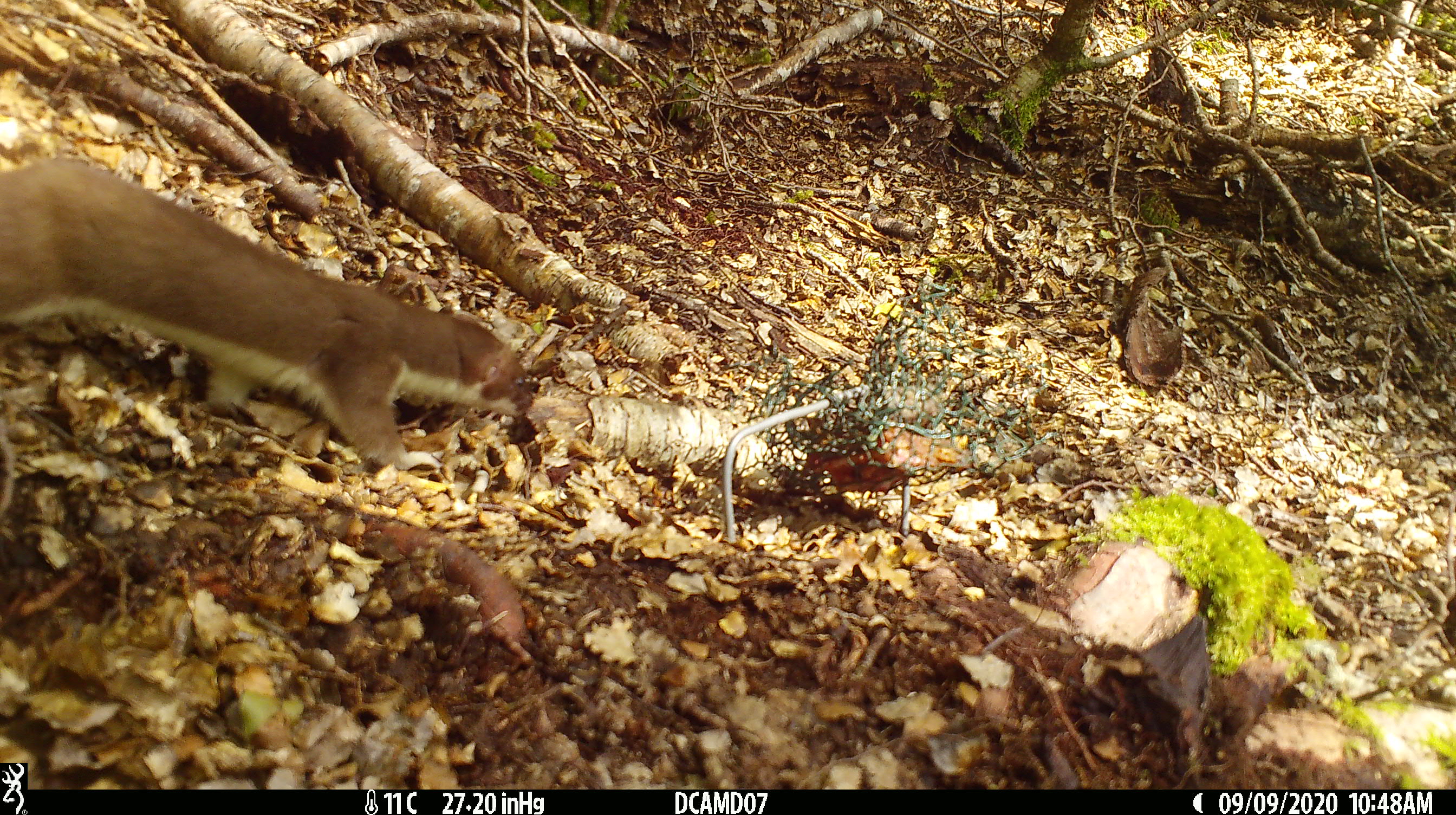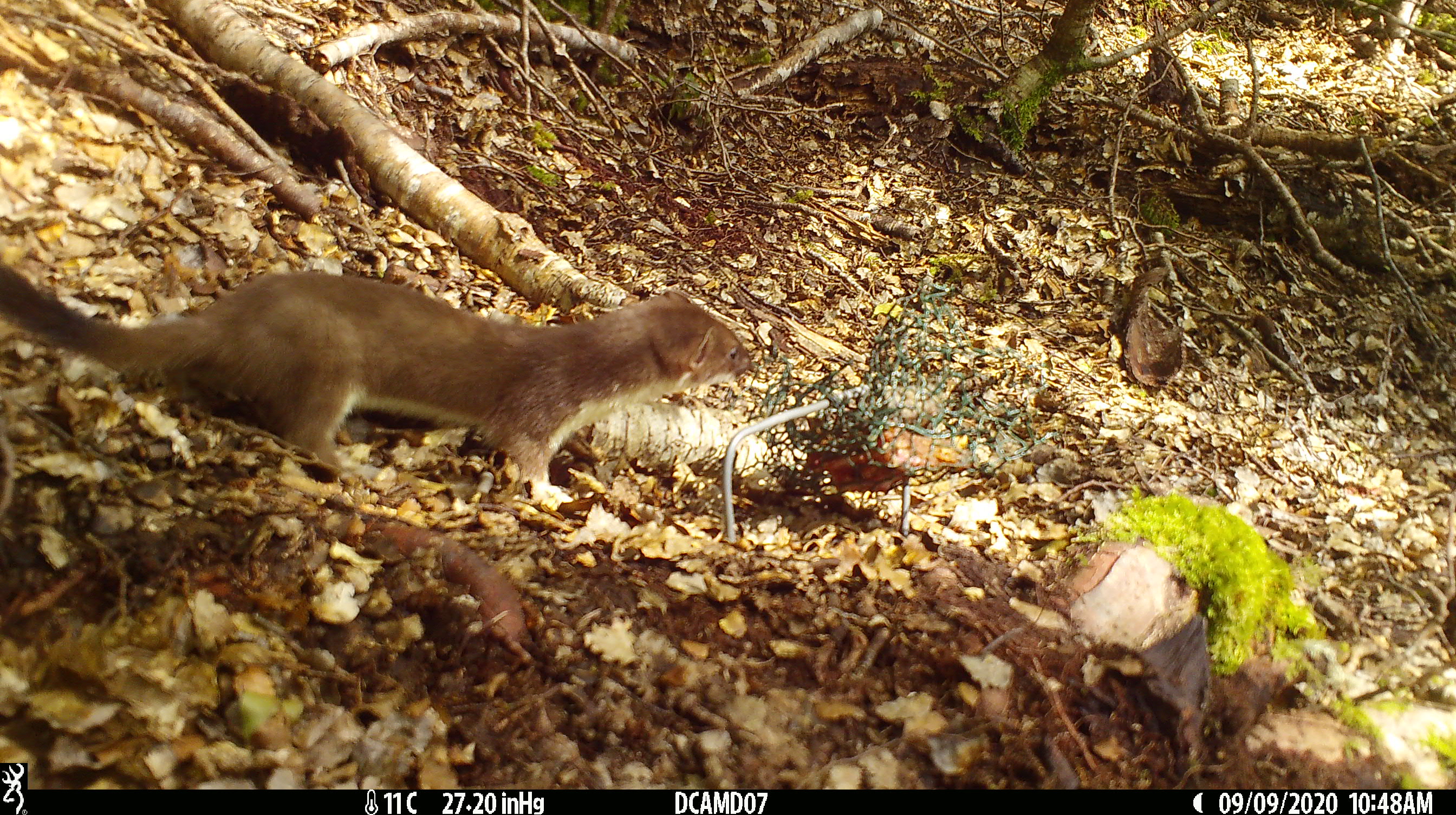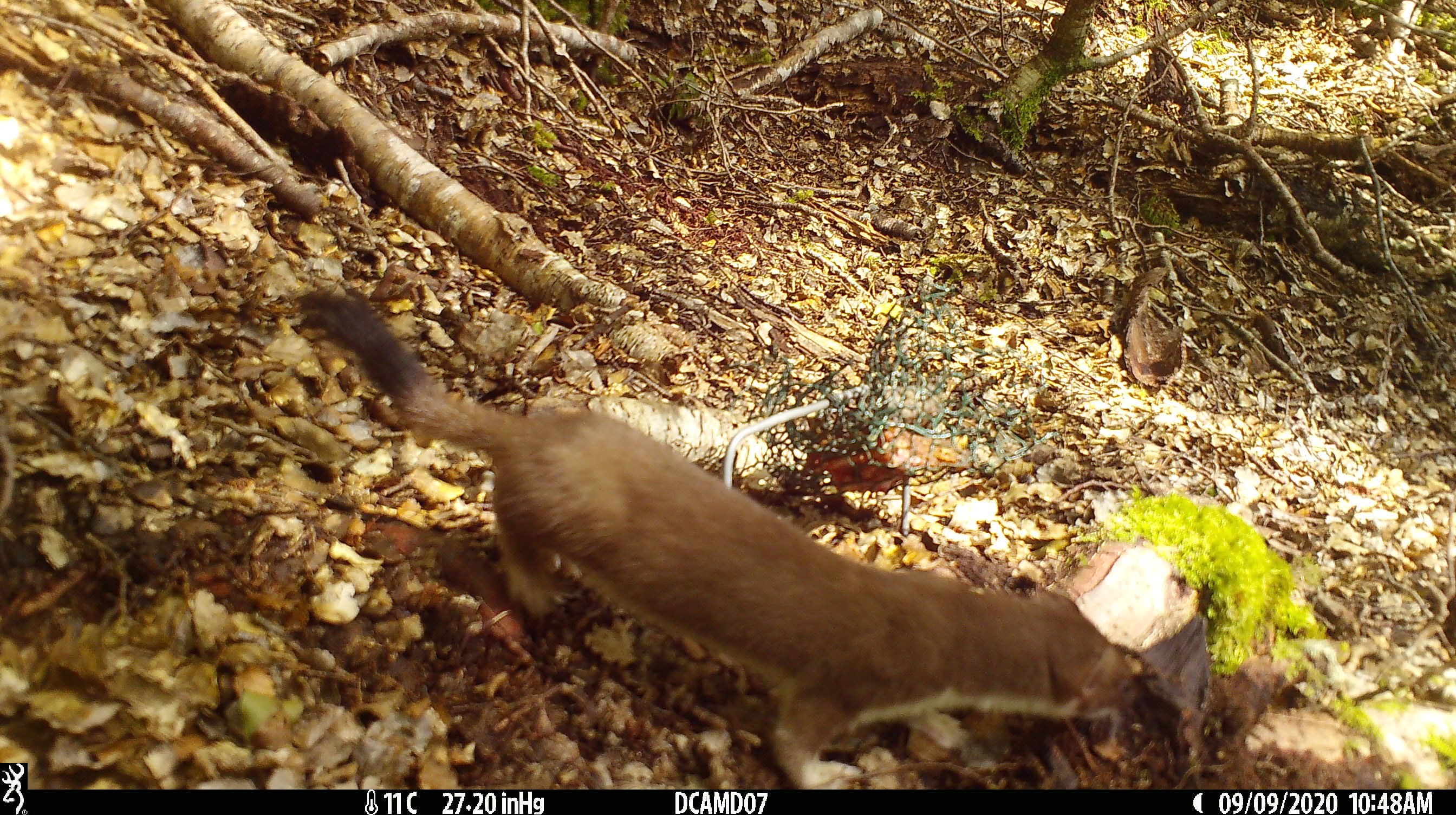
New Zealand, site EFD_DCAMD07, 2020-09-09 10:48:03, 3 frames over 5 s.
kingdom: Animalia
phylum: Chordata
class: Mammalia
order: Carnivora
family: Mustelidae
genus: Mustela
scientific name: Mustela erminea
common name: stoat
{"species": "stoat (Mustela erminea)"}